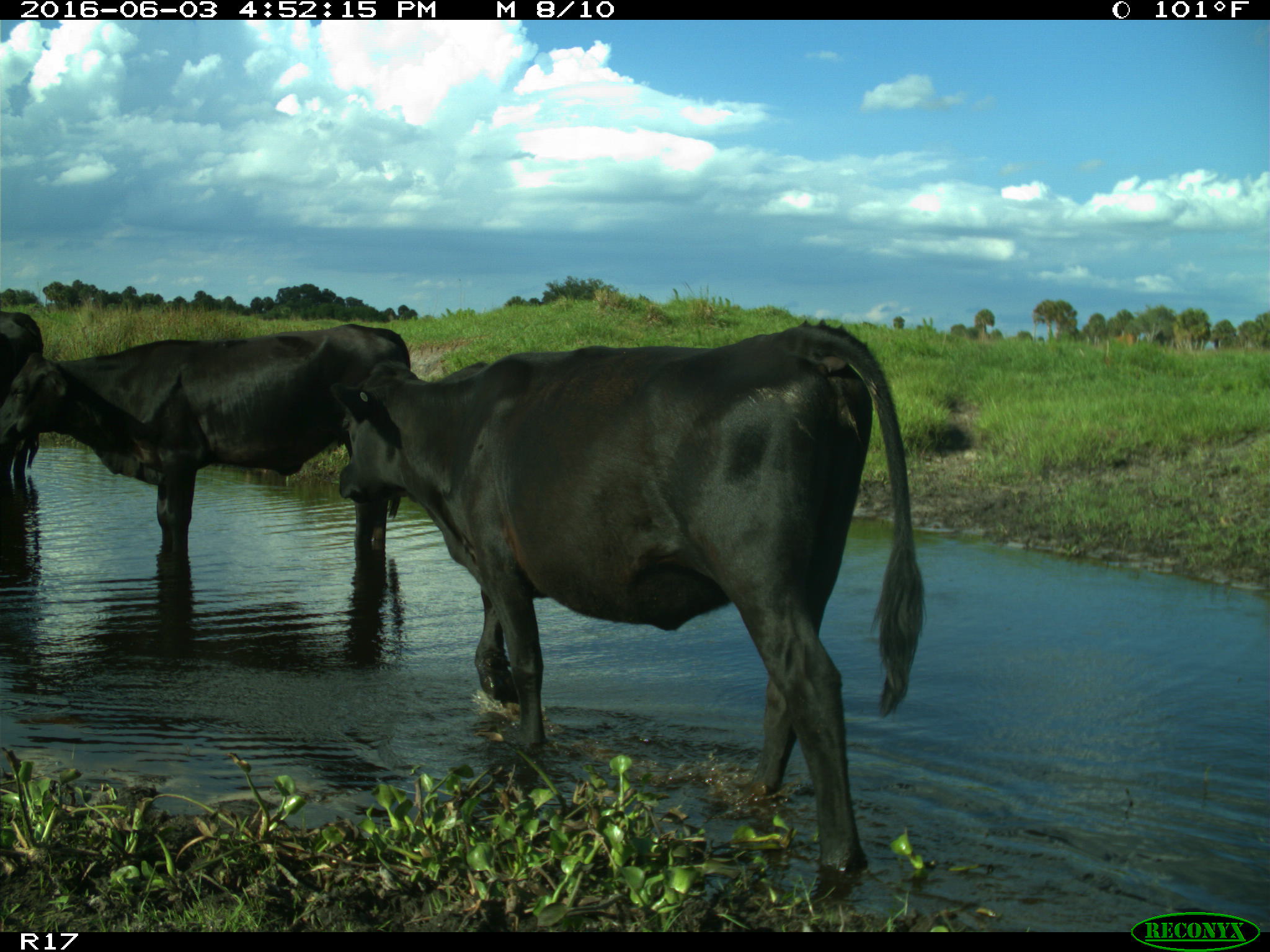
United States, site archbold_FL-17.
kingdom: Animalia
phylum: Chordata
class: Mammalia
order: Artiodactyla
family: Bovidae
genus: Bos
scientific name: Bos taurus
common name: domestic cow